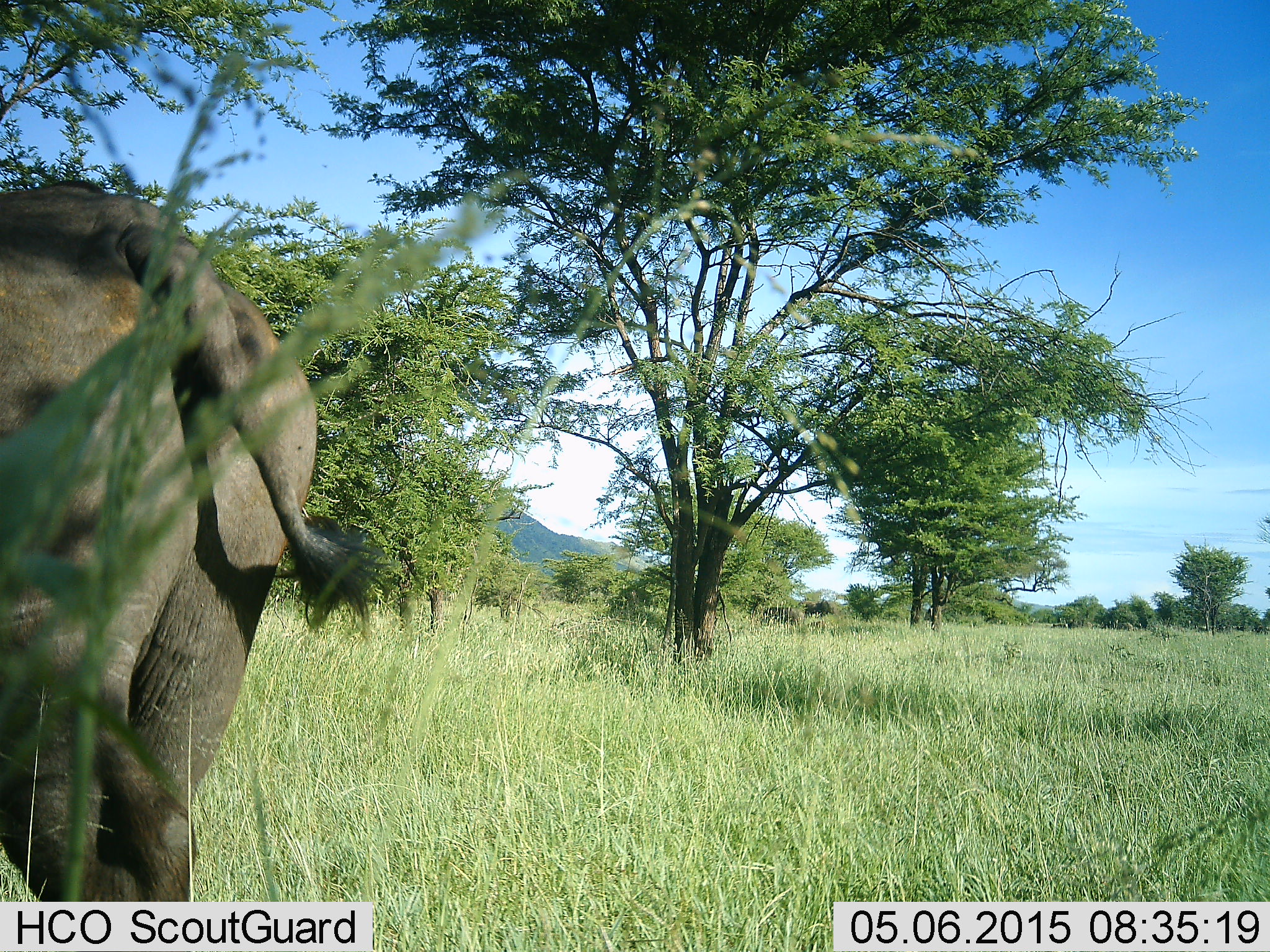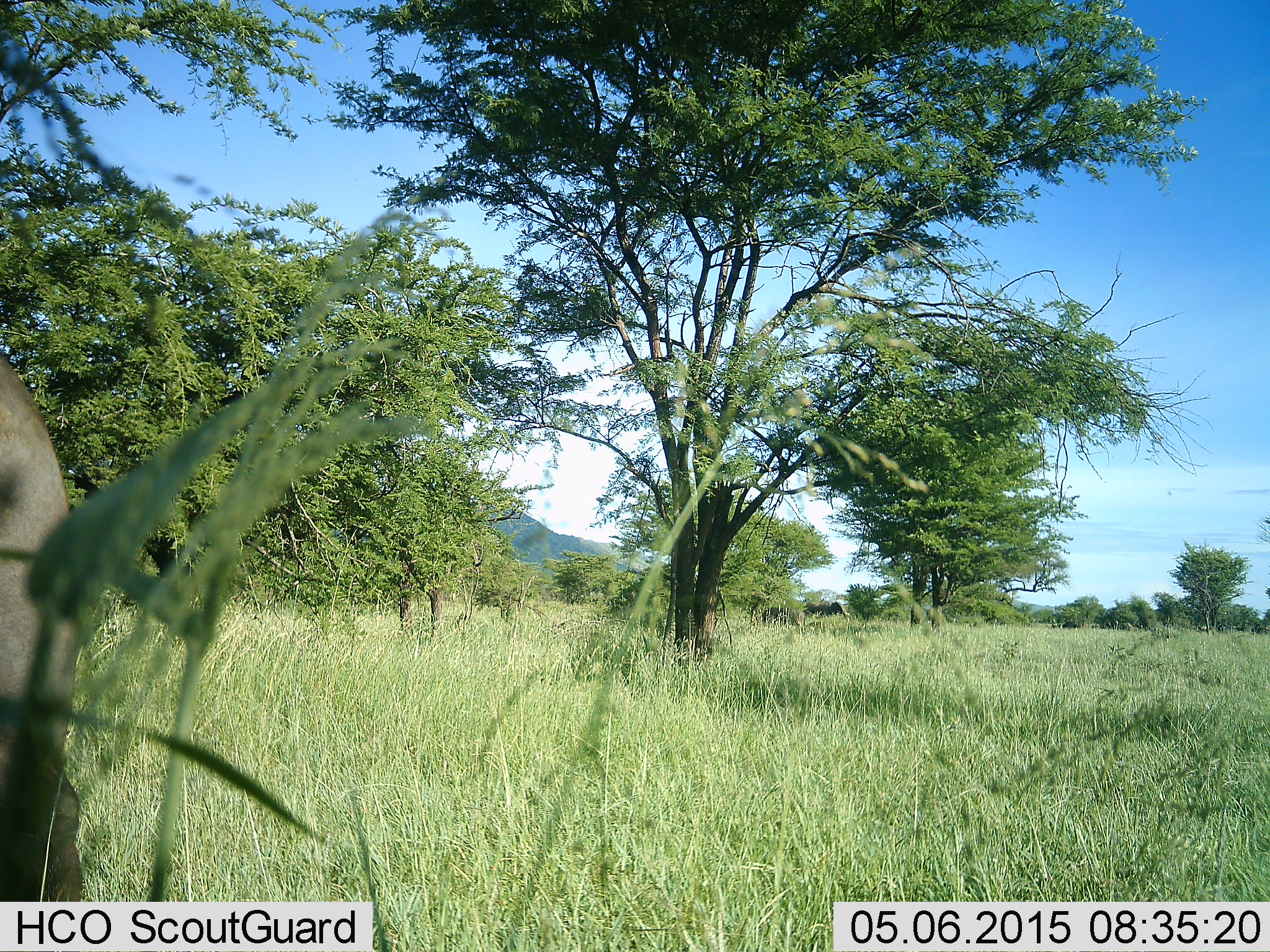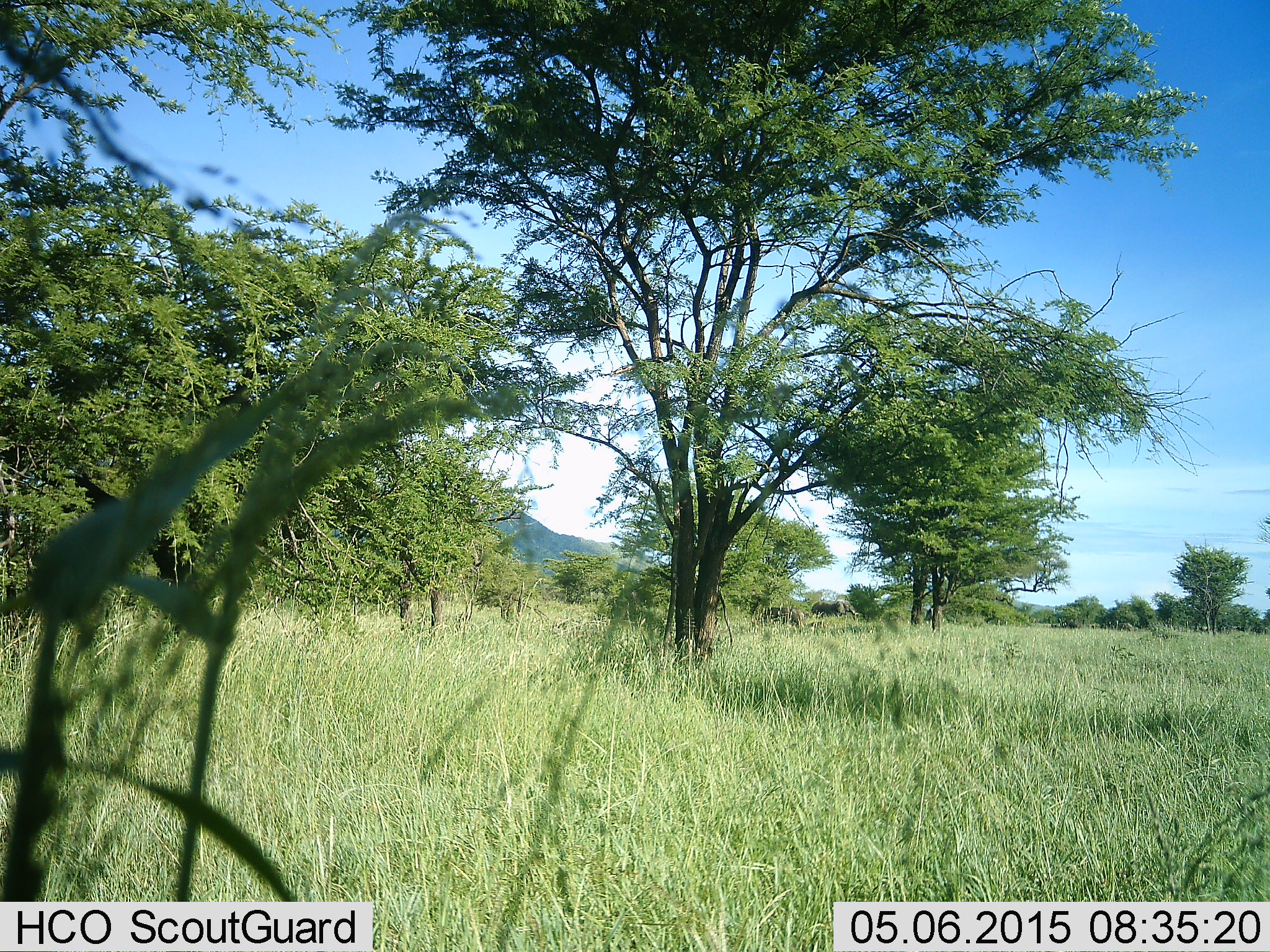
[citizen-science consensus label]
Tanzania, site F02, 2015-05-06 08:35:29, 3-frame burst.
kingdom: Animalia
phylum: Chordata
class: Mammalia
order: Proboscidea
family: Elephantidae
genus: Loxodonta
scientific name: Loxodonta africana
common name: african bush elephant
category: elephant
Elephant (african bush elephant) (Loxodonta africana), count 1. Behavior (volunteer vote fractions): standing 20%, resting 0%, moving 90%, interacting 0%. Young present (vote fraction): 10%. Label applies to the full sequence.